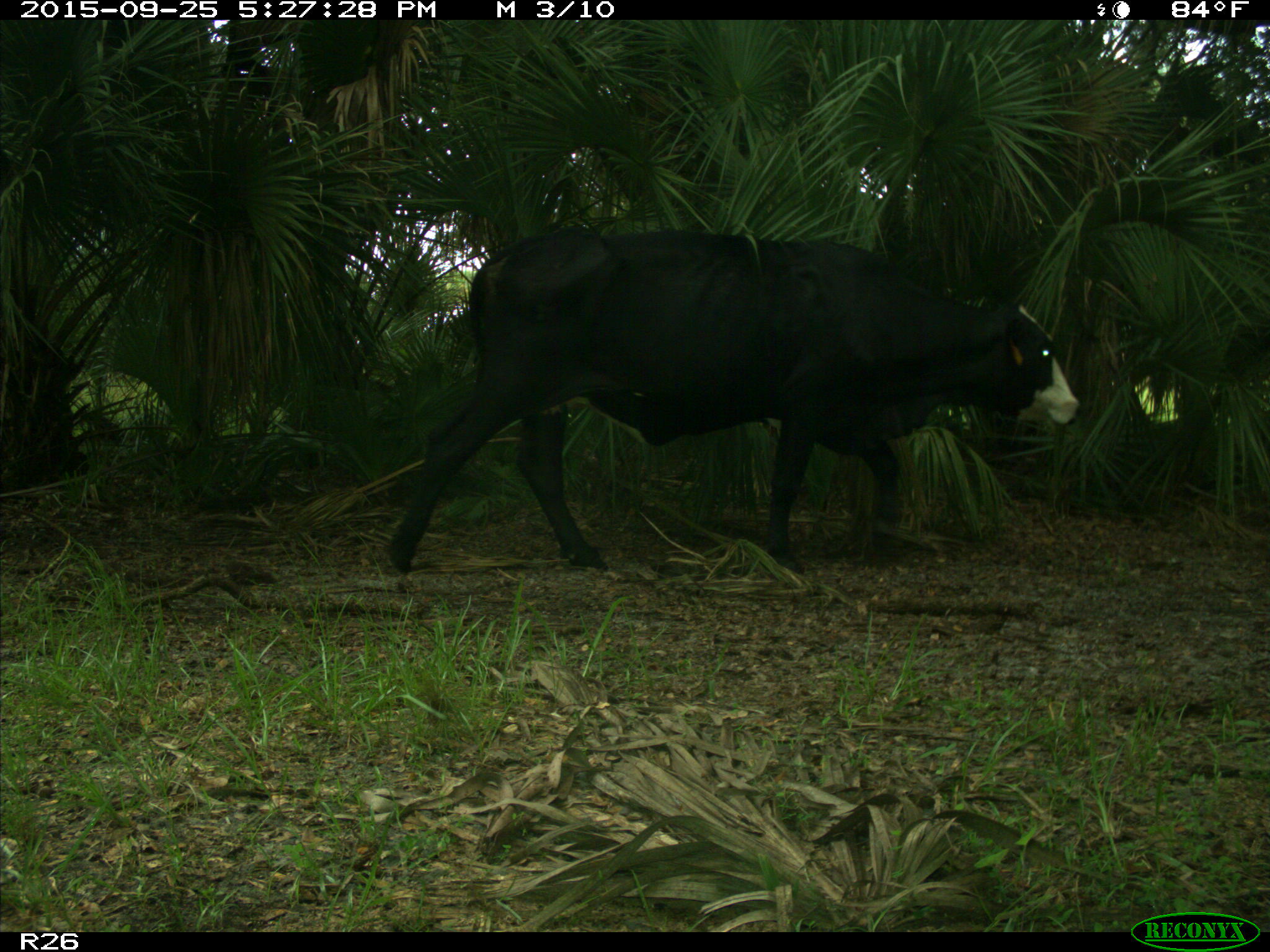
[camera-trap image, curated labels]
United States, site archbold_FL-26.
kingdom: Animalia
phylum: Chordata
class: Mammalia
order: Artiodactyla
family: Bovidae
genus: Bos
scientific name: Bos taurus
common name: domestic cow